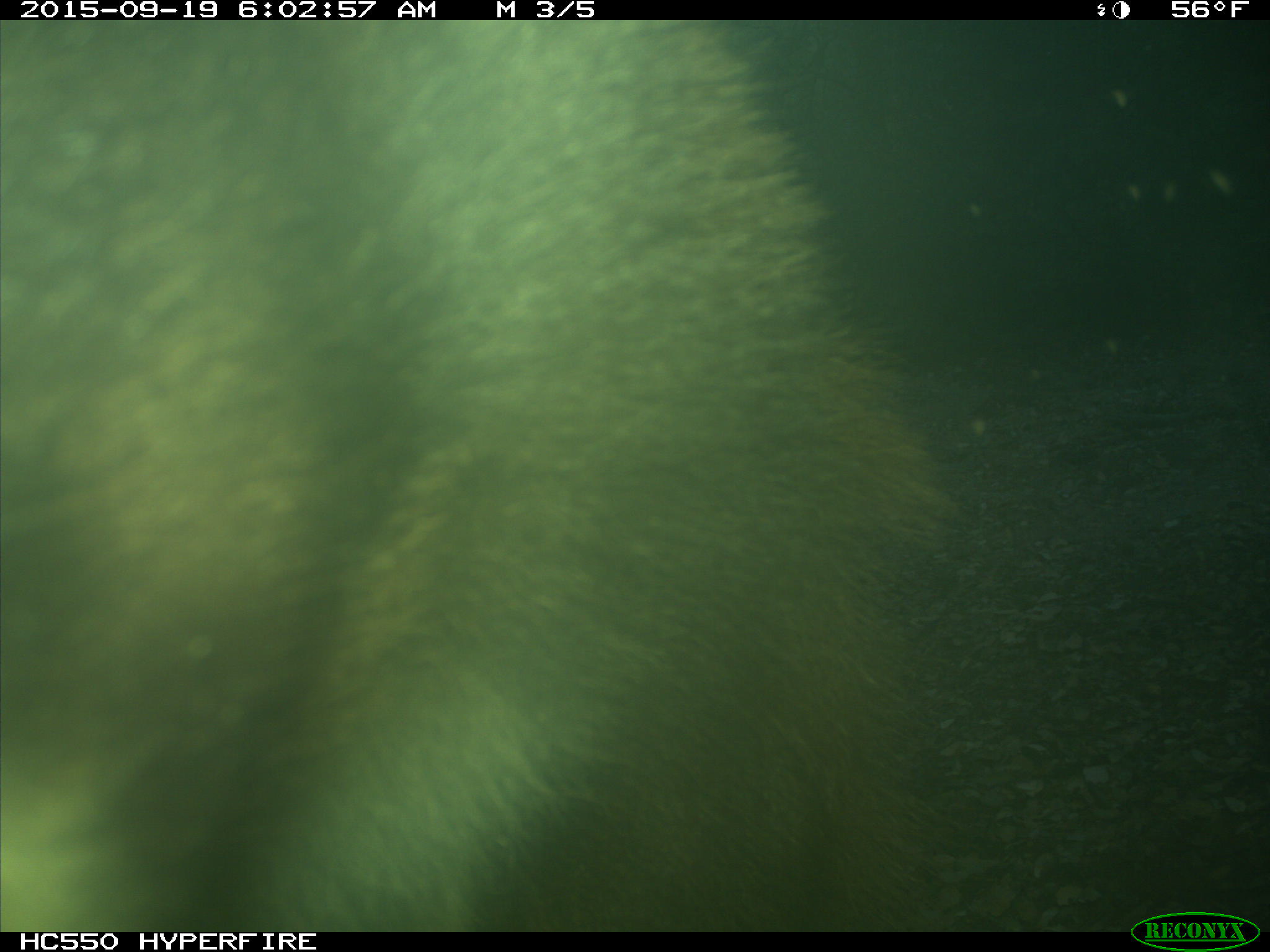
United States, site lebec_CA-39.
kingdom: Animalia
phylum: Chordata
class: Mammalia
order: Carnivora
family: Ursidae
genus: Ursus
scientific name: Ursus americanus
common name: american black bear